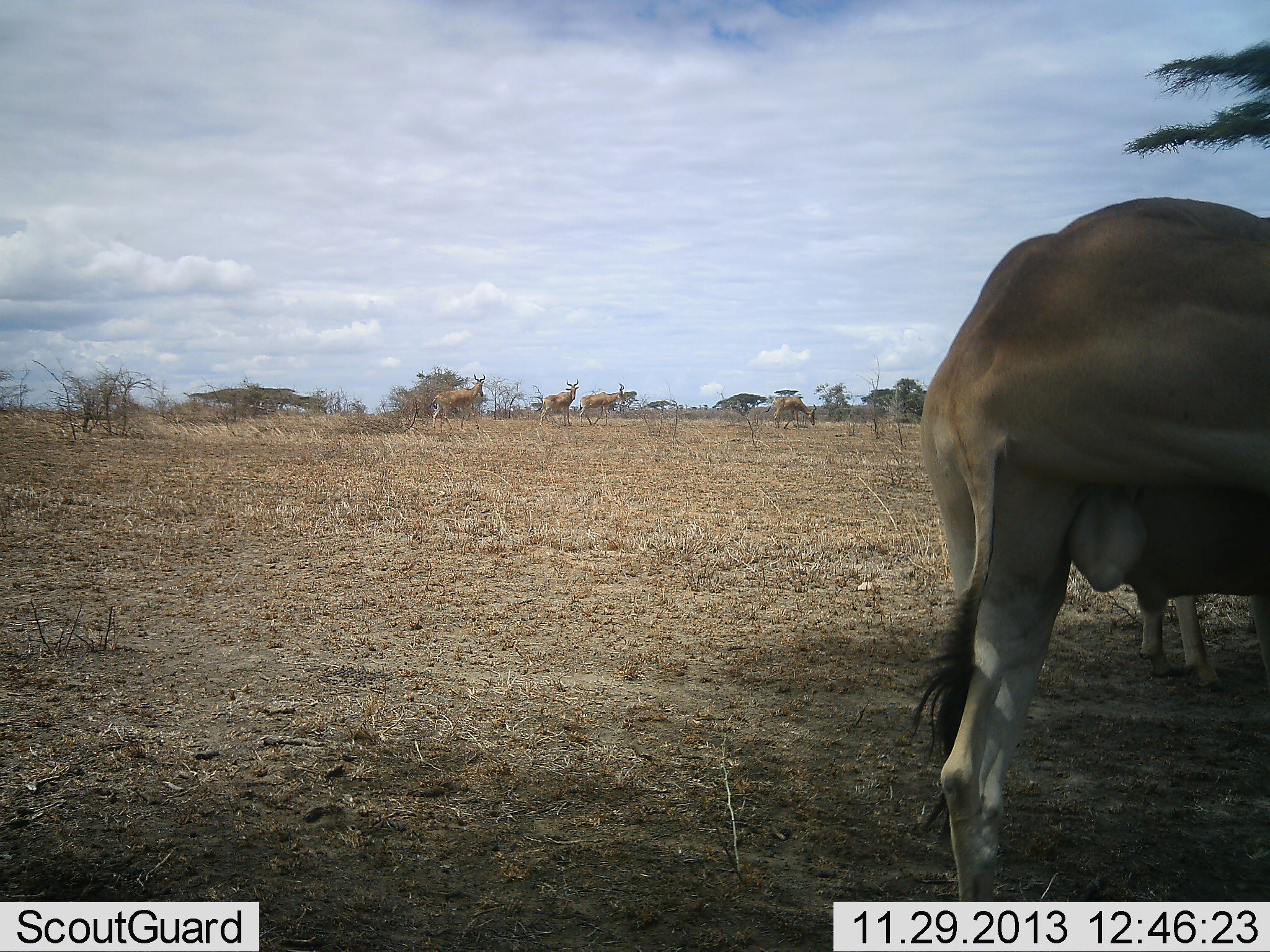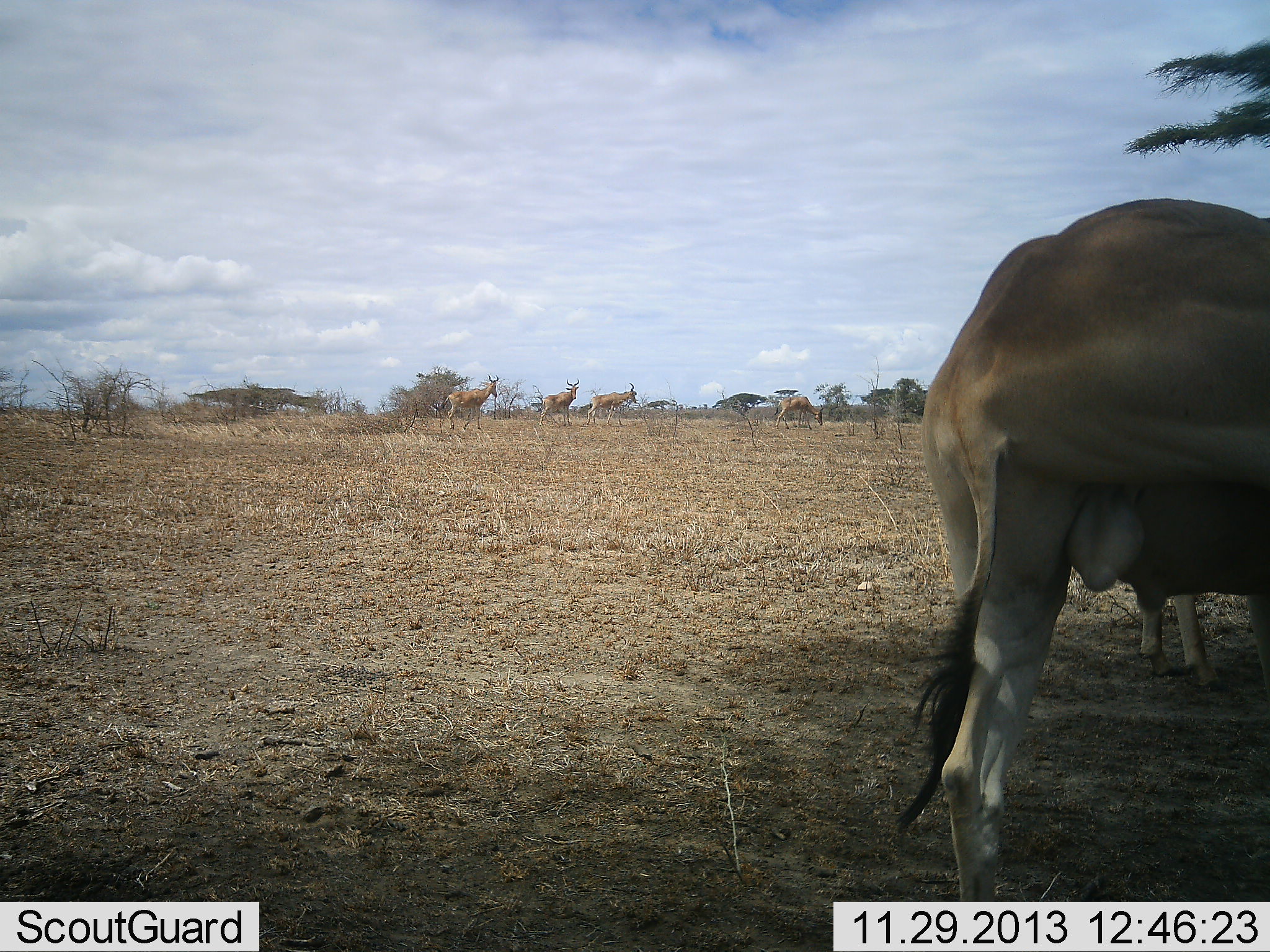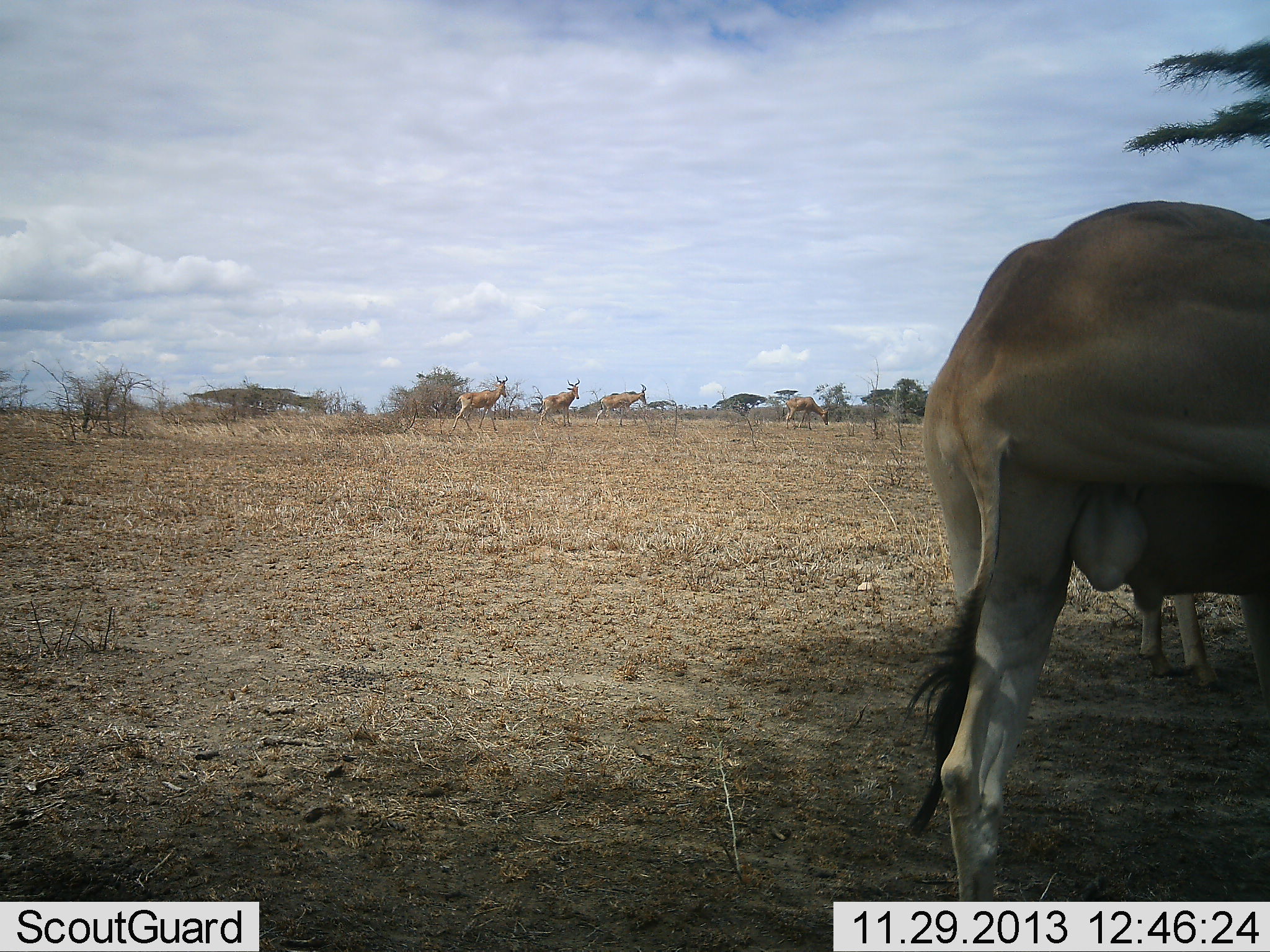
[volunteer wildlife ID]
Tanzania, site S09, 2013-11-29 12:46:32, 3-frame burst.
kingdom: Animalia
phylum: Chordata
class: Mammalia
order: Artiodactyla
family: Bovidae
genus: Alcelaphus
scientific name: Alcelaphus buselaphus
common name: hartebeest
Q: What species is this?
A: Hartebeest (Alcelaphus buselaphus).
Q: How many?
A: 6.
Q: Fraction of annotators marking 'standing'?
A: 83%.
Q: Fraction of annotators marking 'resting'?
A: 0%.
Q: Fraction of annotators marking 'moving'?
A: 58%.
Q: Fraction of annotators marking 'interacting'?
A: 0%.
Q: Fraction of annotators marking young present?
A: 0%.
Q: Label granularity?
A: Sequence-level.